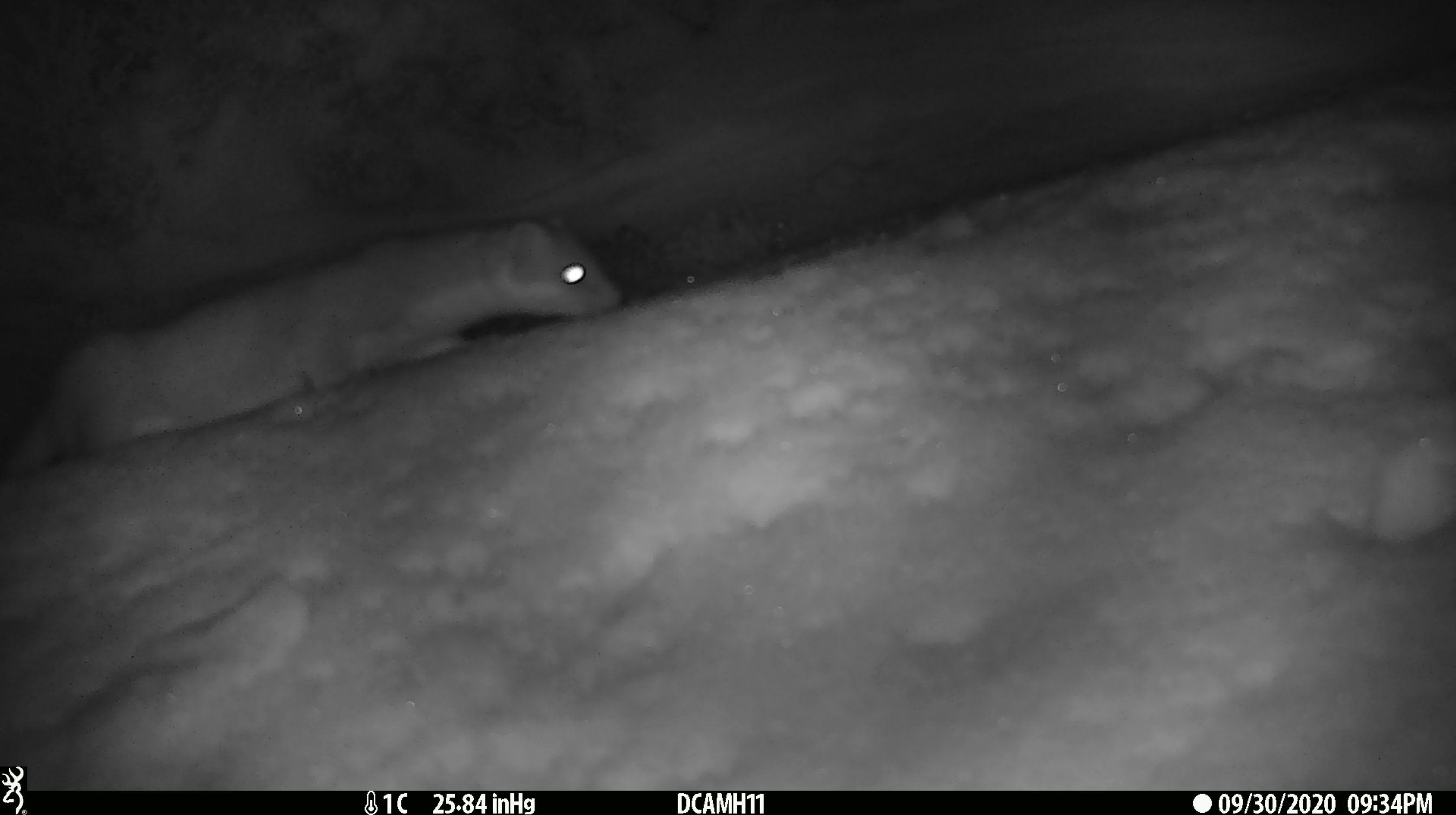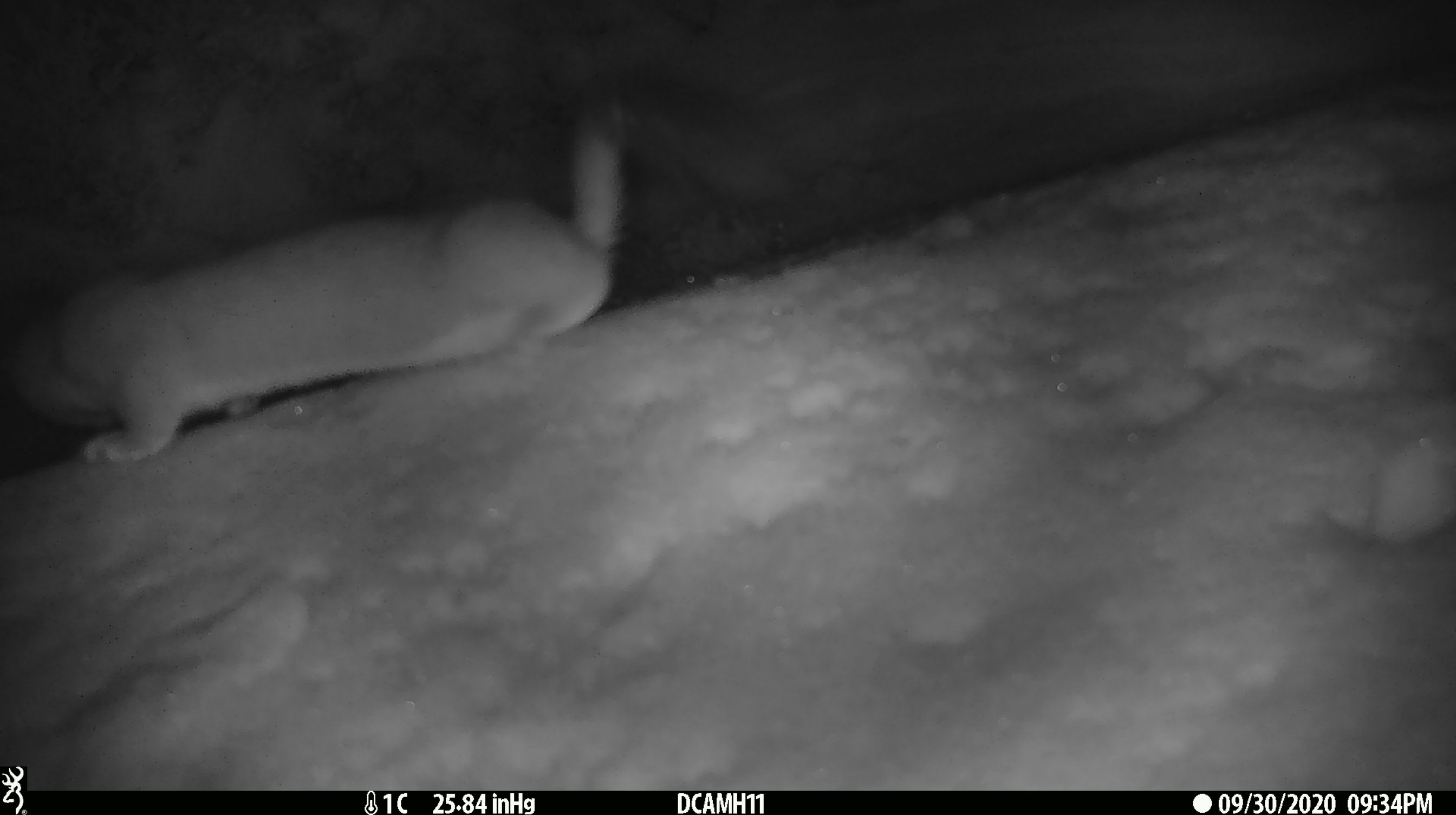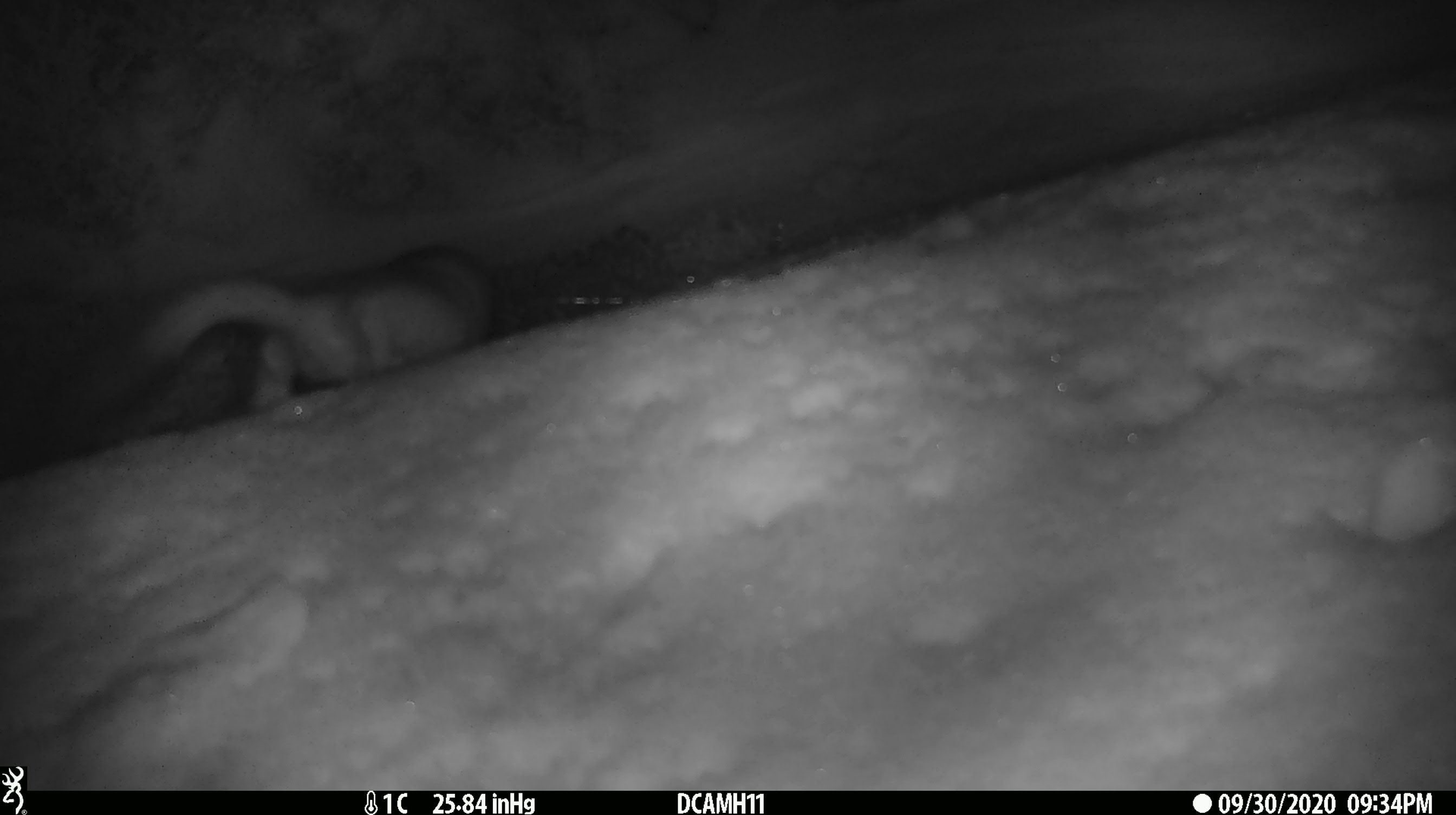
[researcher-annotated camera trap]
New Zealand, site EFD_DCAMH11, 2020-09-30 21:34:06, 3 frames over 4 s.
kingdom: Animalia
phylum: Chordata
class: Mammalia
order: Carnivora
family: Mustelidae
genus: Mustela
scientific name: Mustela erminea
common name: stoat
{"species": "stoat (Mustela erminea)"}